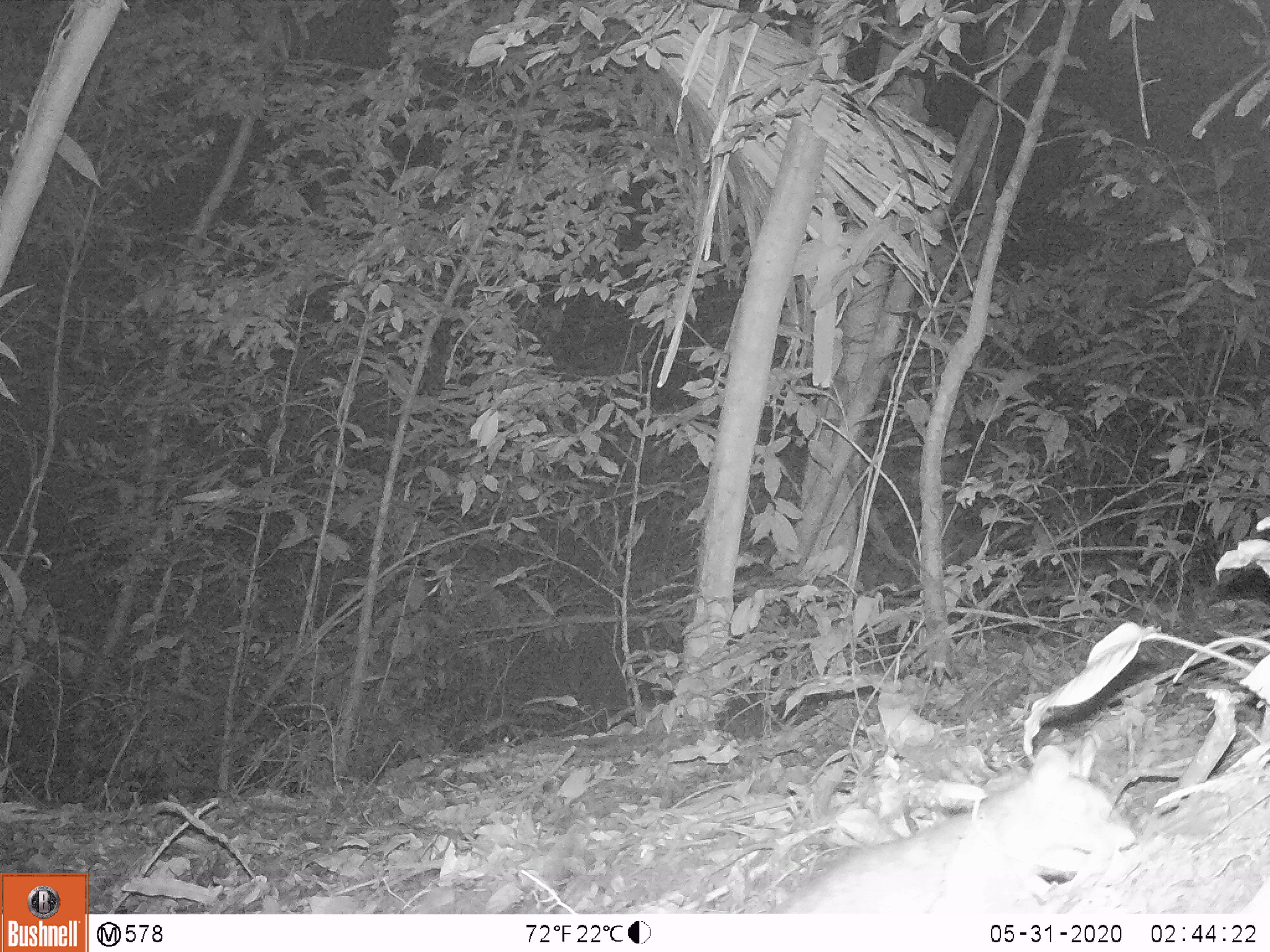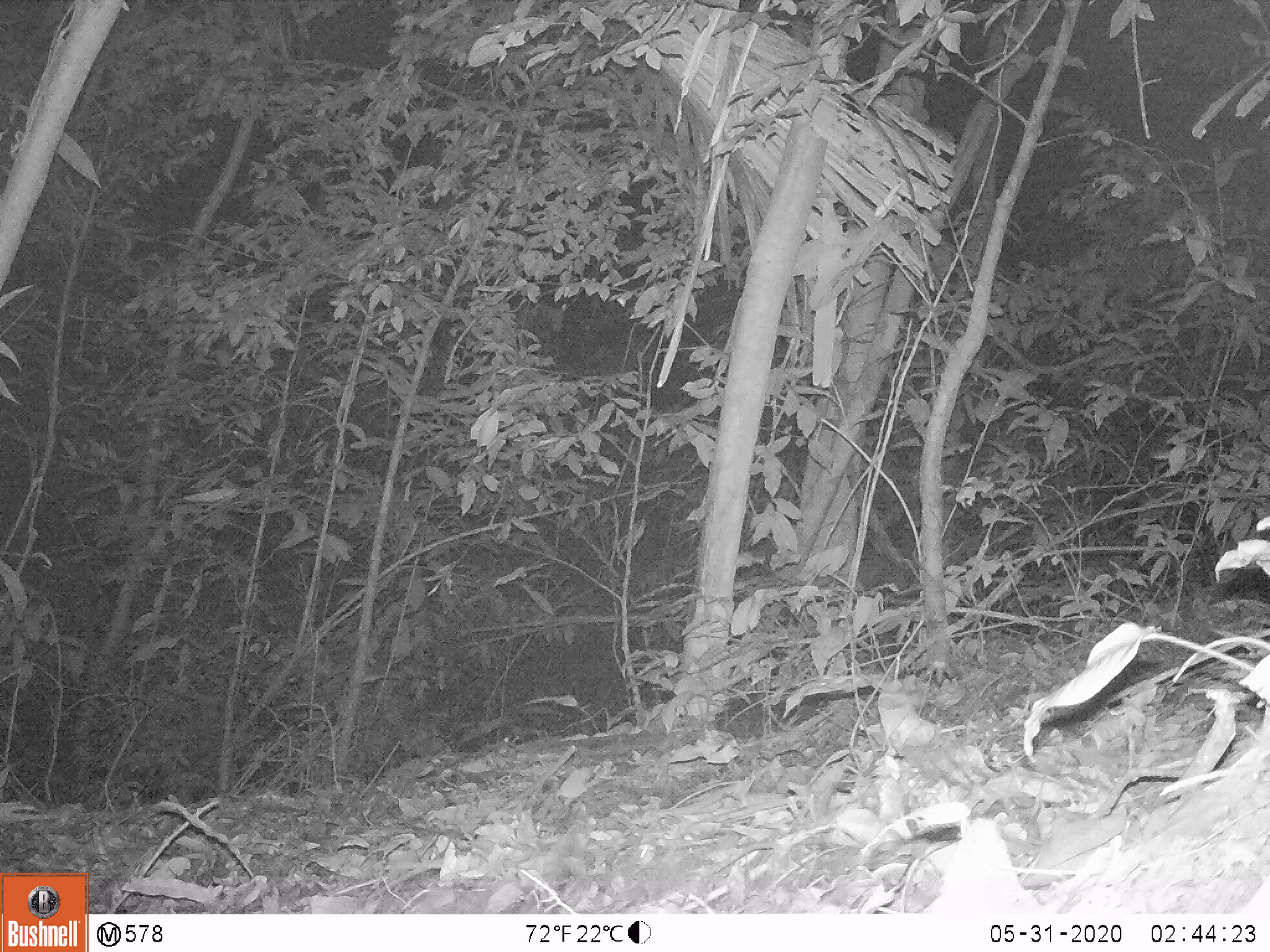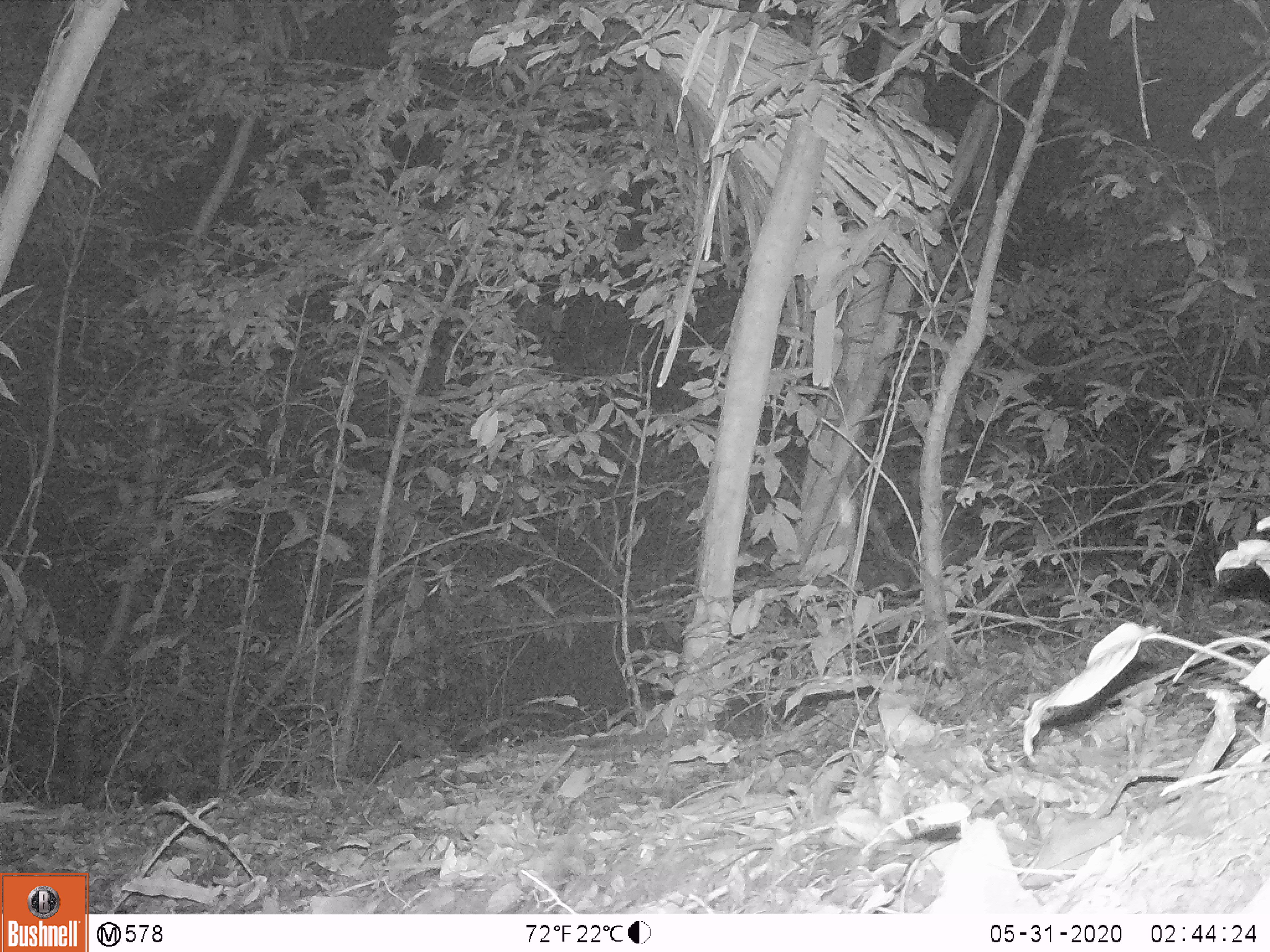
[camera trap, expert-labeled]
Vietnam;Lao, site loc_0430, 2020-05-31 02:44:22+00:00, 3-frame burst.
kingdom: Animalia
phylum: Chordata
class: Mammalia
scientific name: Mammalia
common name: mammal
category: unidentified small mammal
Unidentified small mammal (mammal) (Mammalia). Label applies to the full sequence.